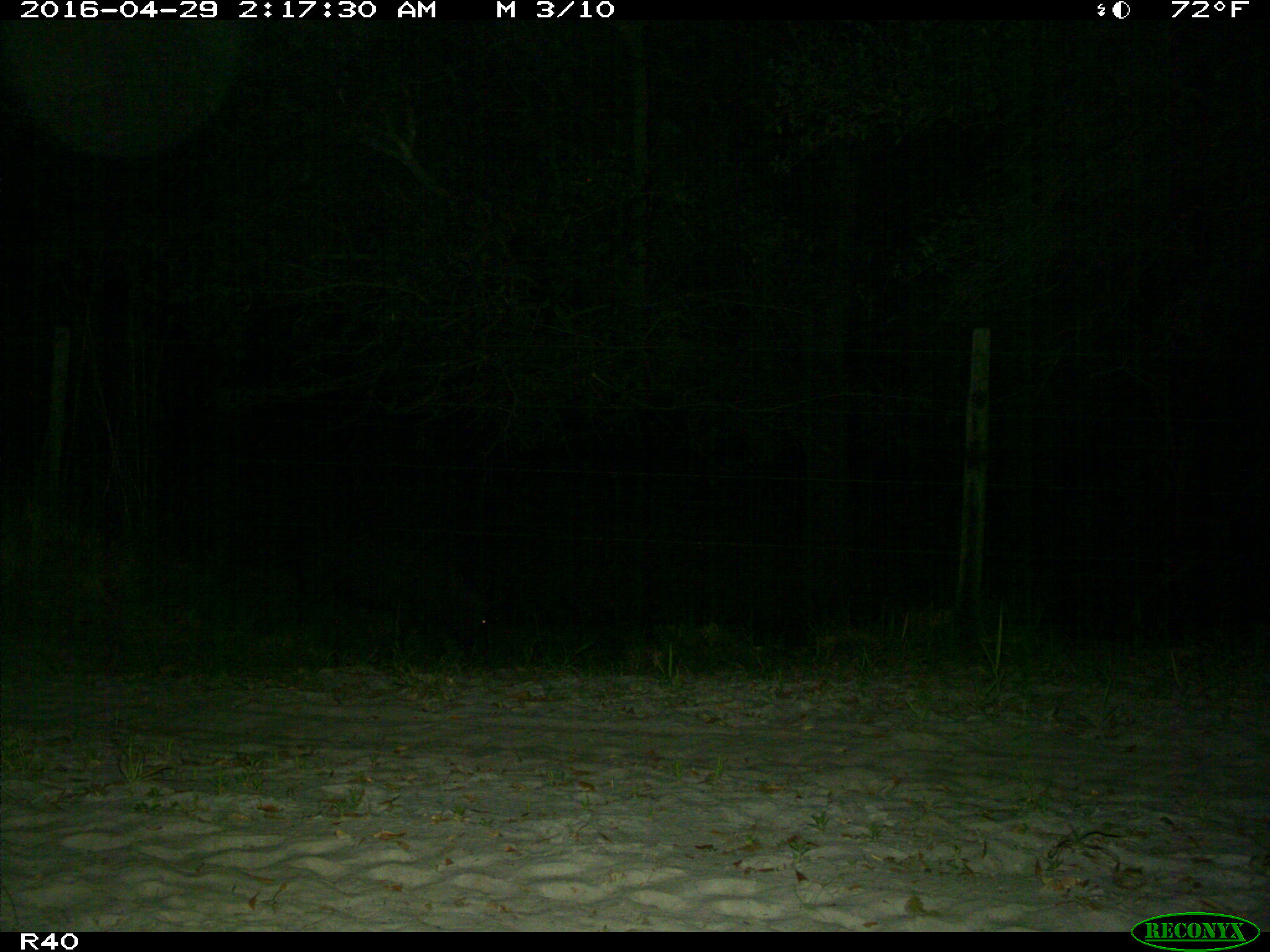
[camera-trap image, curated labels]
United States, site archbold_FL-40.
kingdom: Animalia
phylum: Chordata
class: Mammalia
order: Artiodactyla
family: Suidae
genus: Sus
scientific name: Sus scrofa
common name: wild boar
Sus scrofa (wild boar).